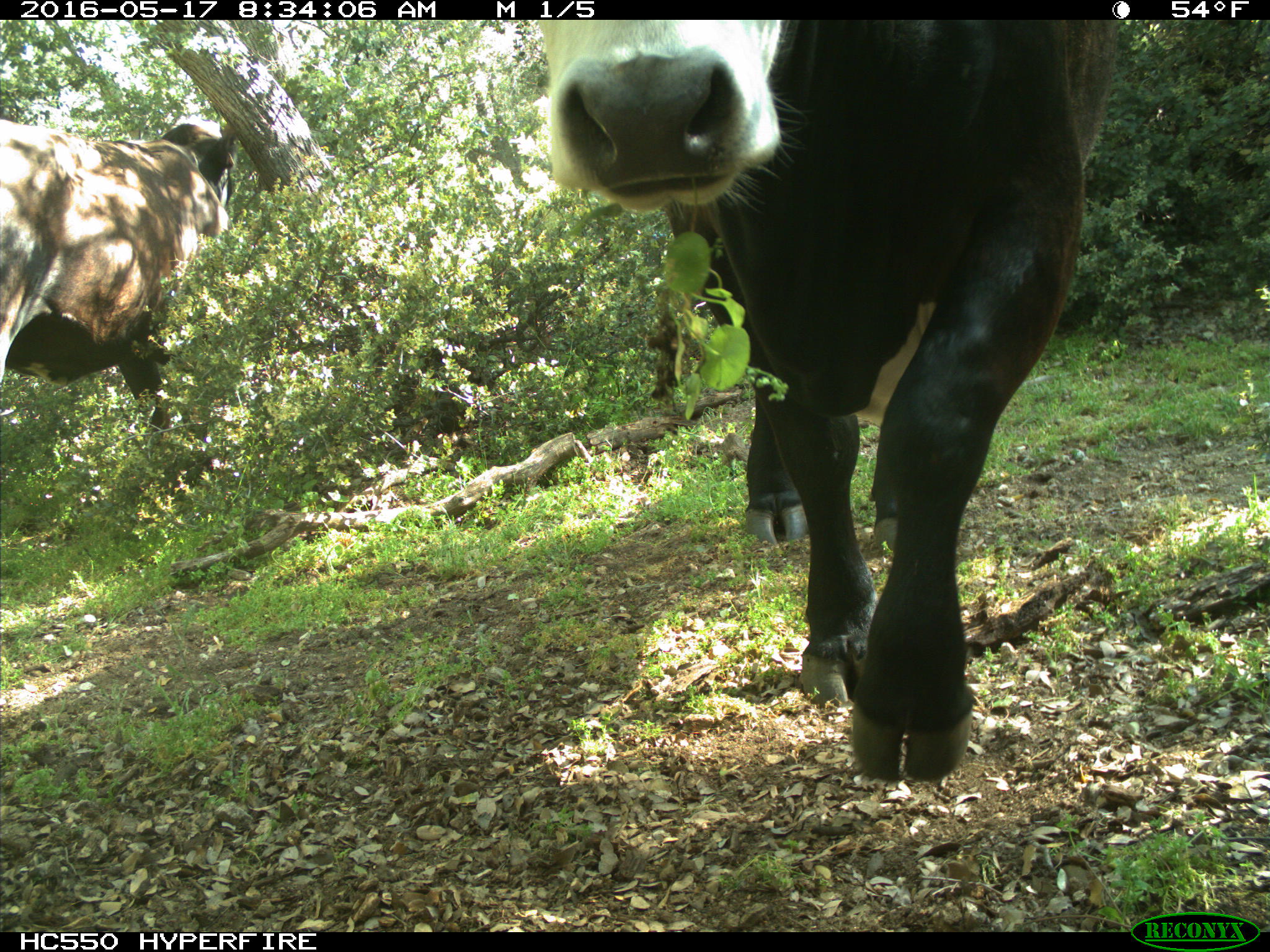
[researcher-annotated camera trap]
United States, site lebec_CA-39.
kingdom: Animalia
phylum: Chordata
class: Mammalia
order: Artiodactyla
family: Bovidae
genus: Bos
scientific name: Bos taurus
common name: domestic cow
Bos taurus (domestic cow).